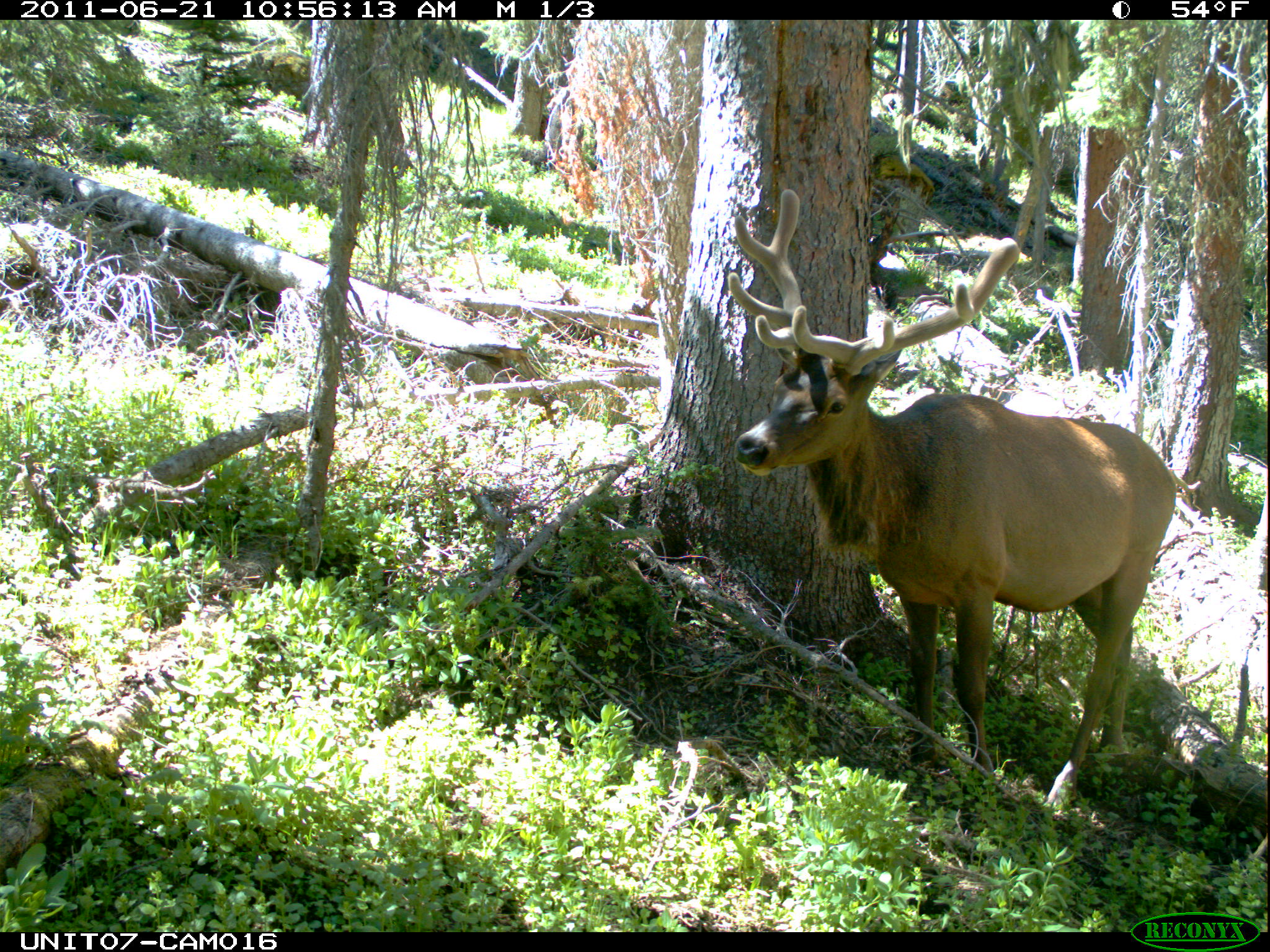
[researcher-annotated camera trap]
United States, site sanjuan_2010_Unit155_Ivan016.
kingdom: Animalia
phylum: Chordata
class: Mammalia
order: Artiodactyla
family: Cervidae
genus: Cervus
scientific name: Cervus elaphus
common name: red deer